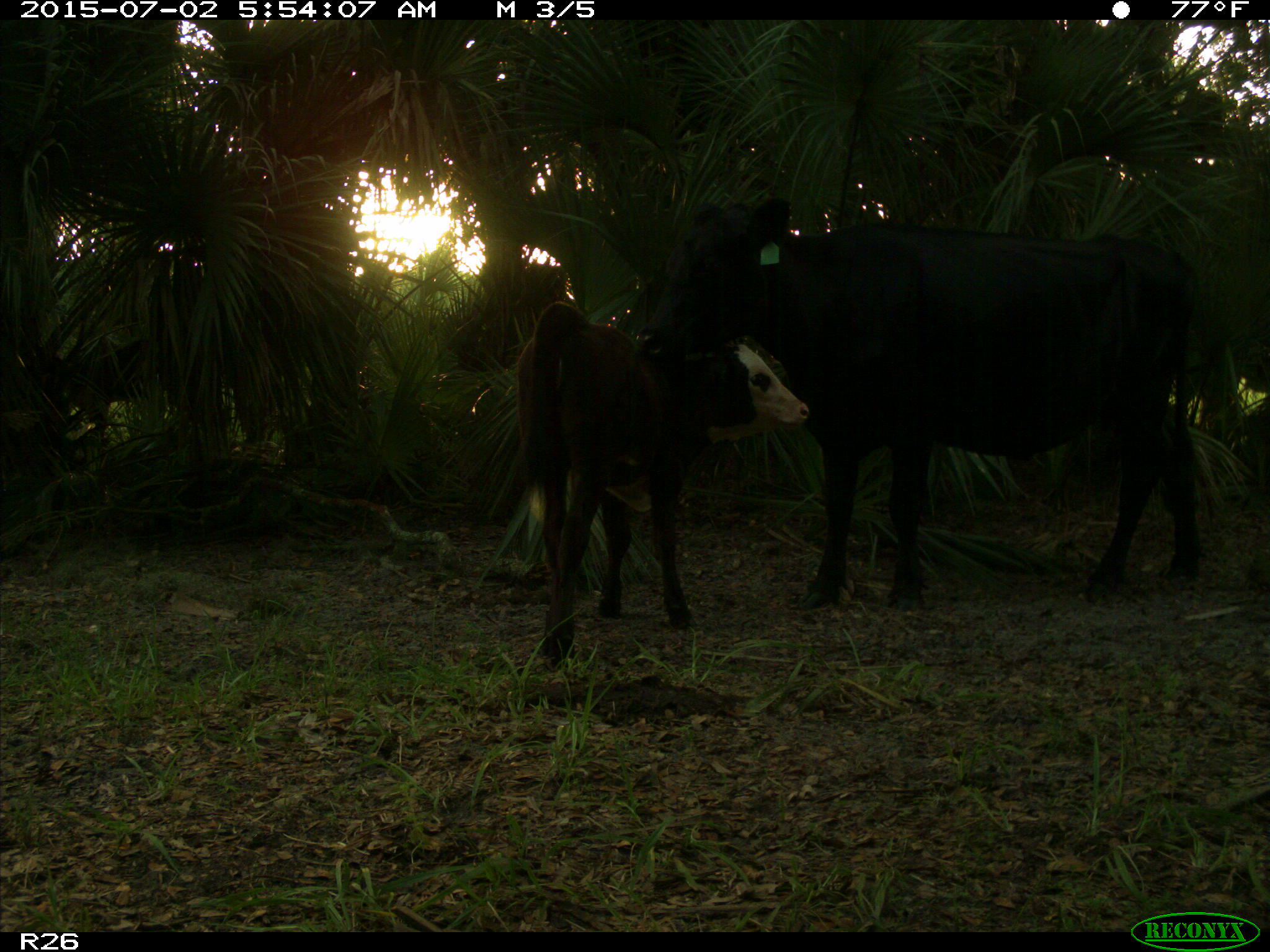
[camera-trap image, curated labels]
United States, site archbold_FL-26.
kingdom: Animalia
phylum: Chordata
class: Mammalia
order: Artiodactyla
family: Bovidae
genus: Bos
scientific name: Bos taurus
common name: domestic cow